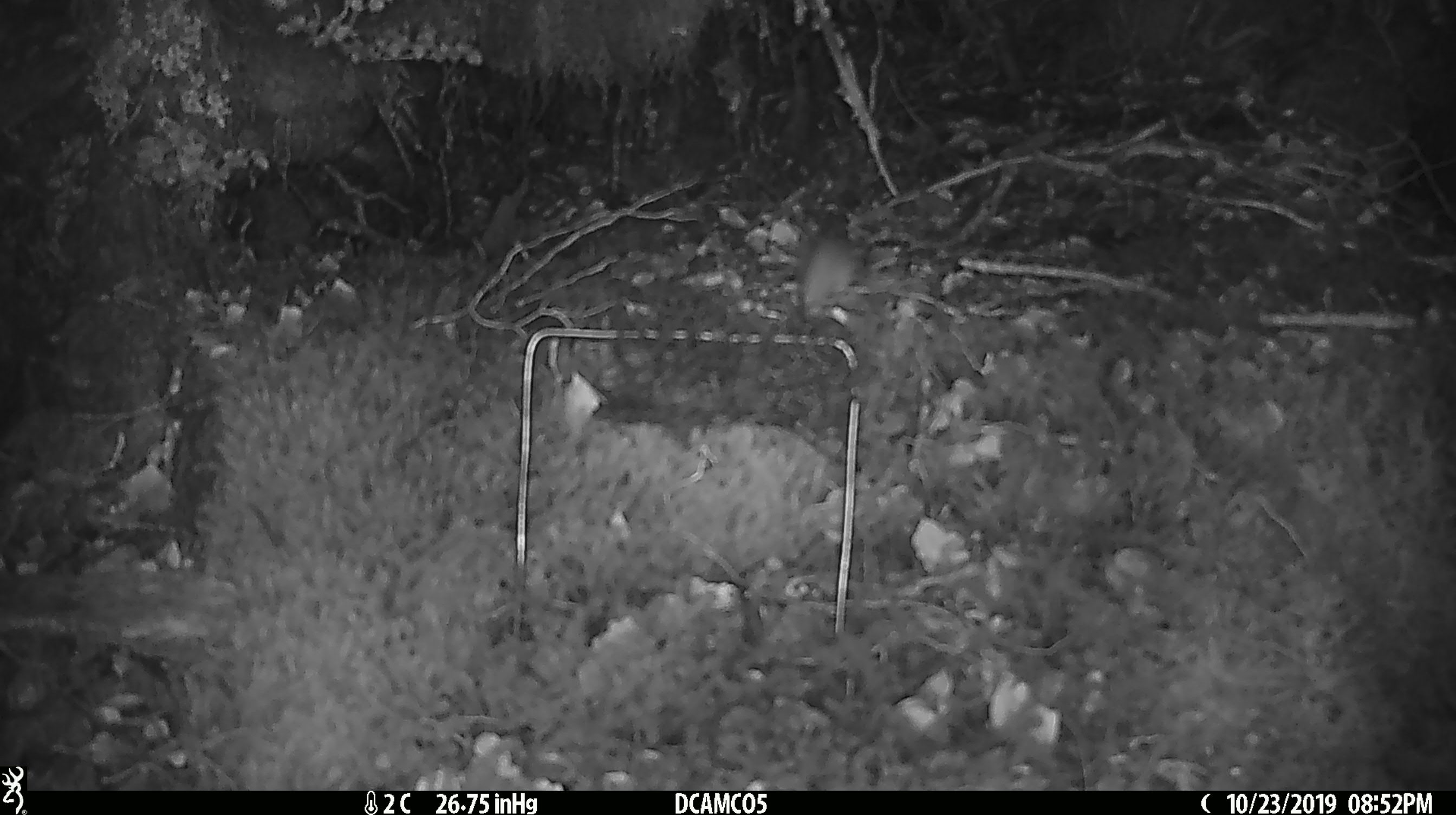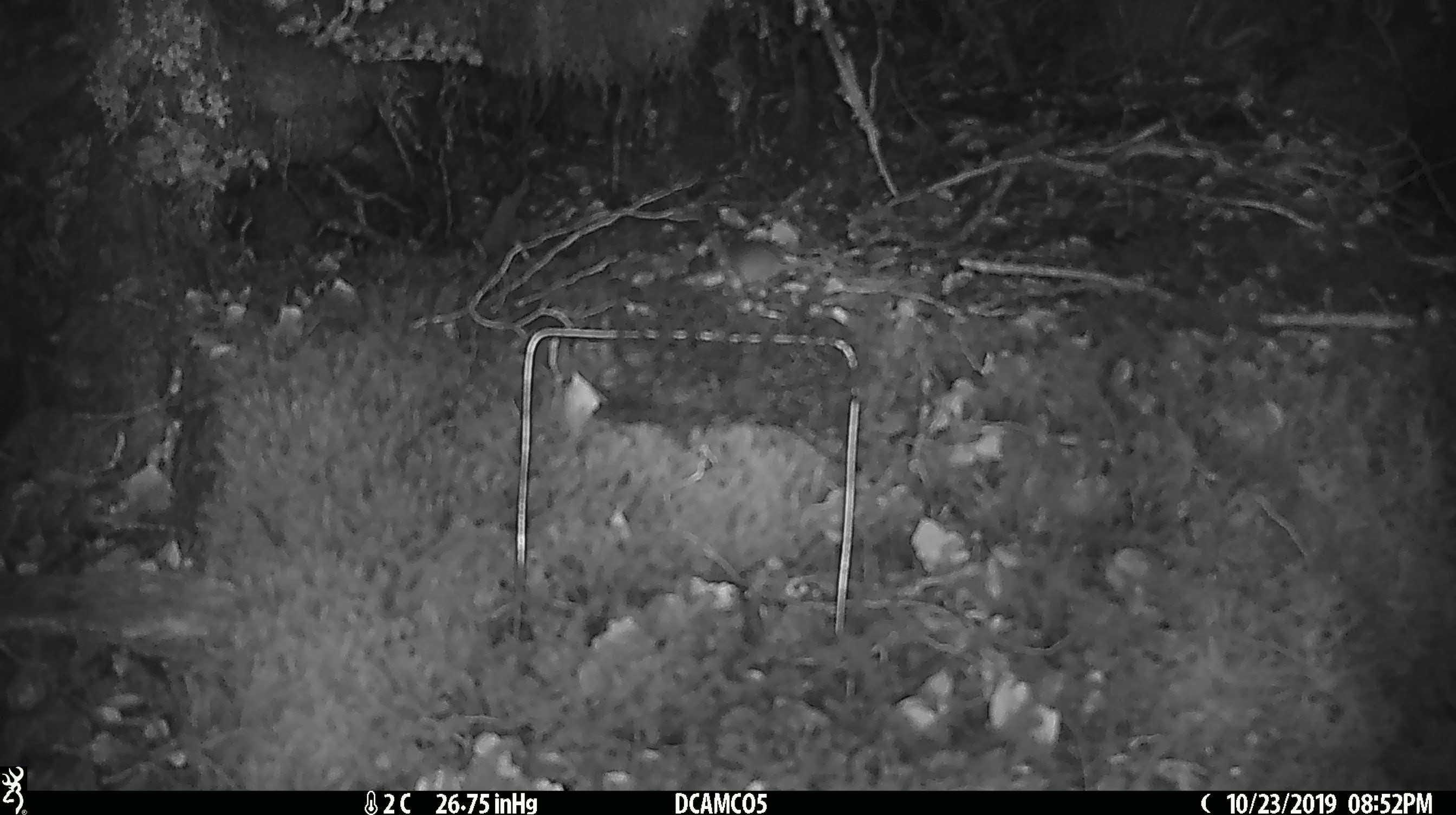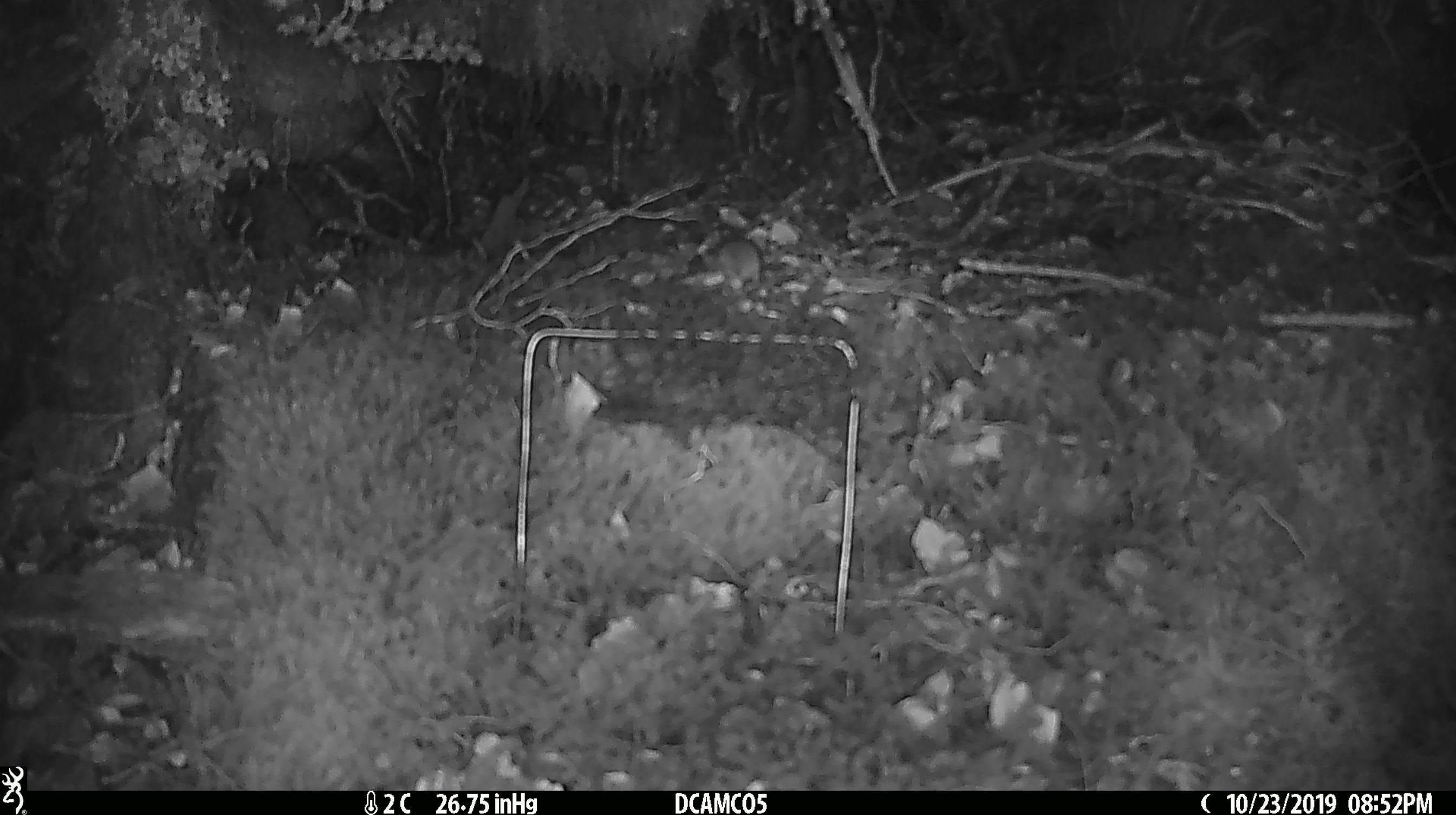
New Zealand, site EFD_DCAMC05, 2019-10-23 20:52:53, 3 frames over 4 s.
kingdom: Animalia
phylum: Chordata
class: Mammalia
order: Rodentia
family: Muridae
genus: Mus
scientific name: Mus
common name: mouse